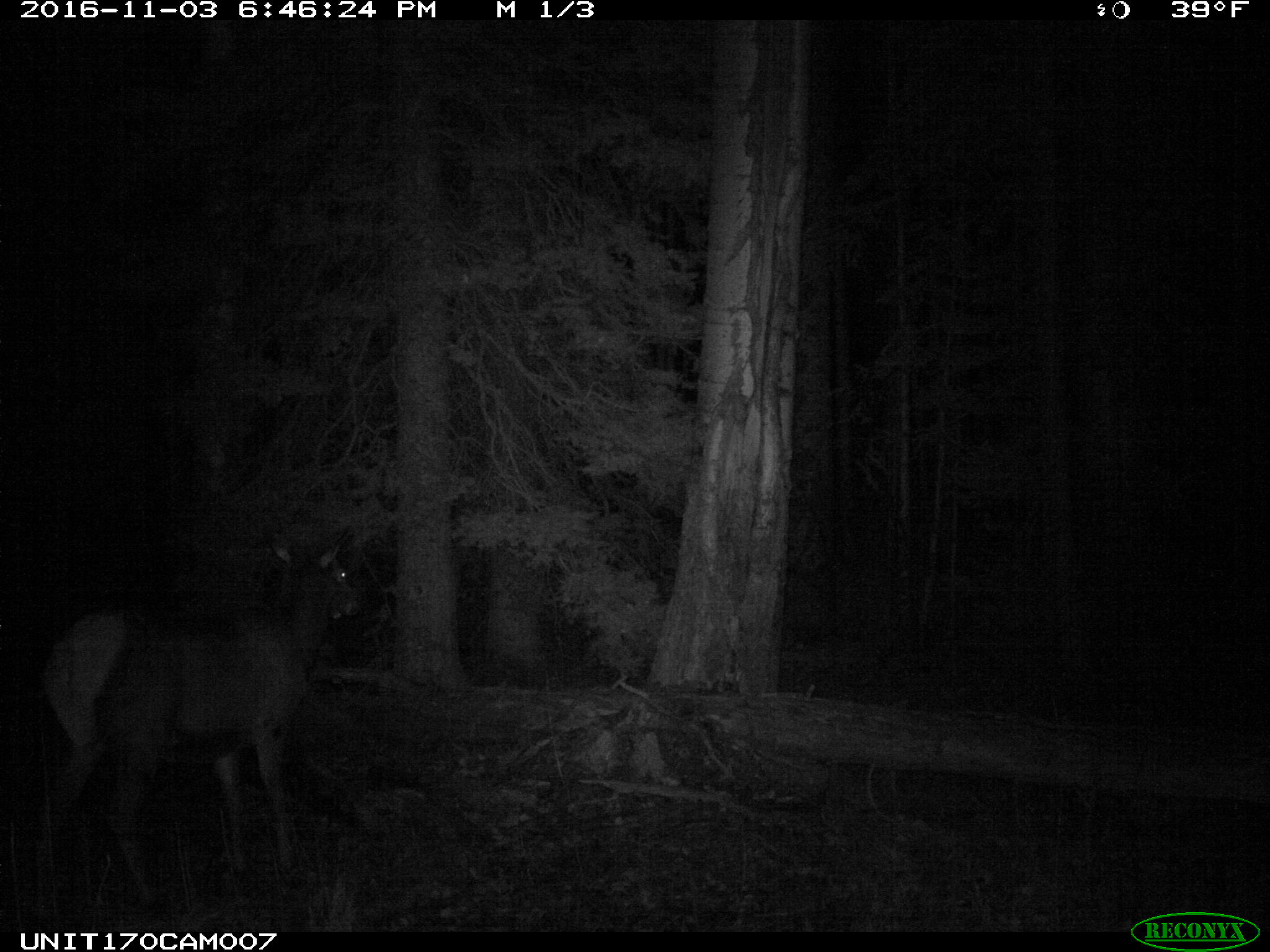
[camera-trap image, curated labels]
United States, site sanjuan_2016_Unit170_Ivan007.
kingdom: Animalia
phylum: Chordata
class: Mammalia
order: Artiodactyla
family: Cervidae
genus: Cervus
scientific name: Cervus elaphus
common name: red deer